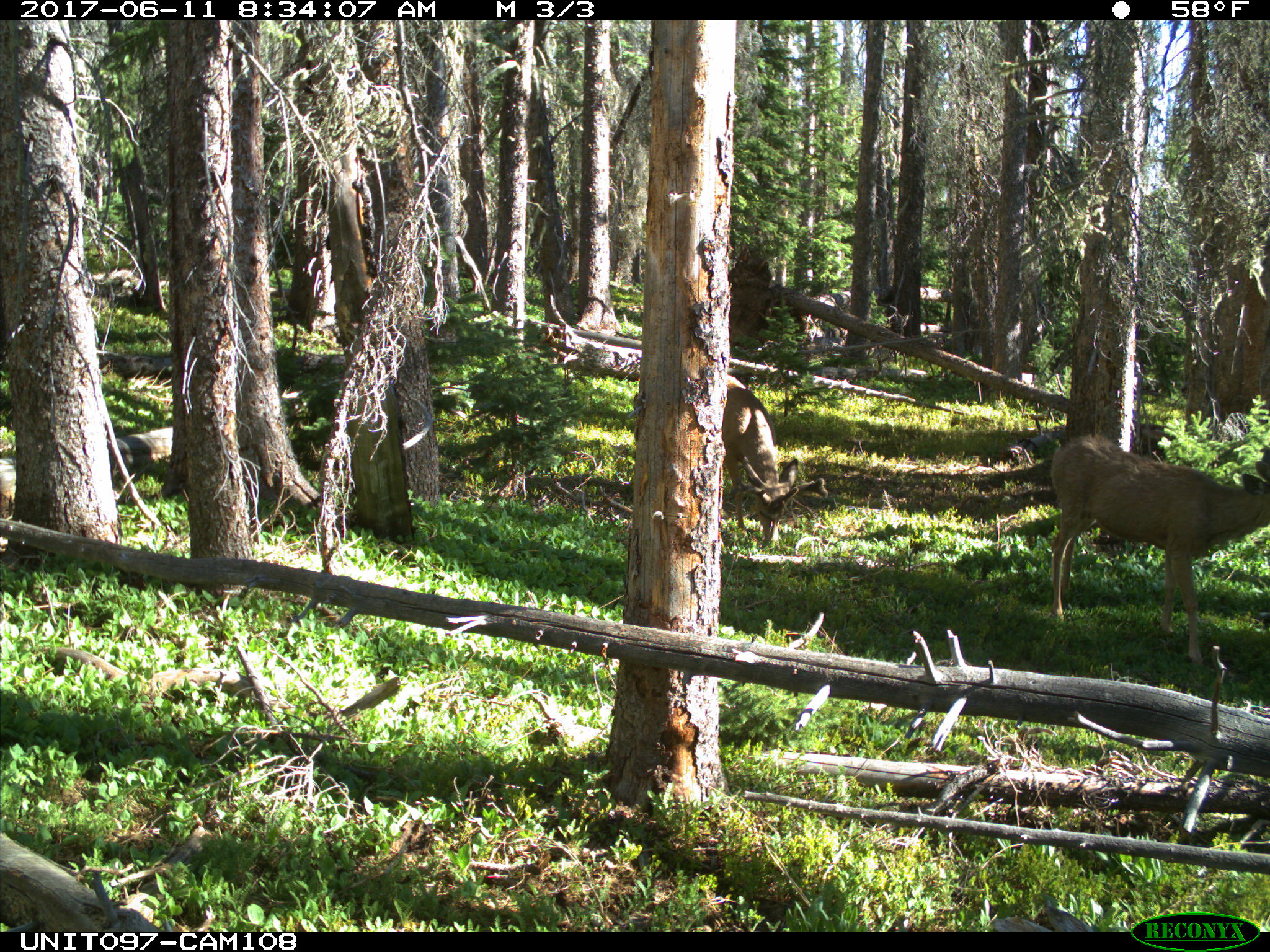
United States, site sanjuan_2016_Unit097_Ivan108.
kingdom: Animalia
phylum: Chordata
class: Mammalia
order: Artiodactyla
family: Cervidae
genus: Odocoileus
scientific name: Odocoileus hemionus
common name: mule deer